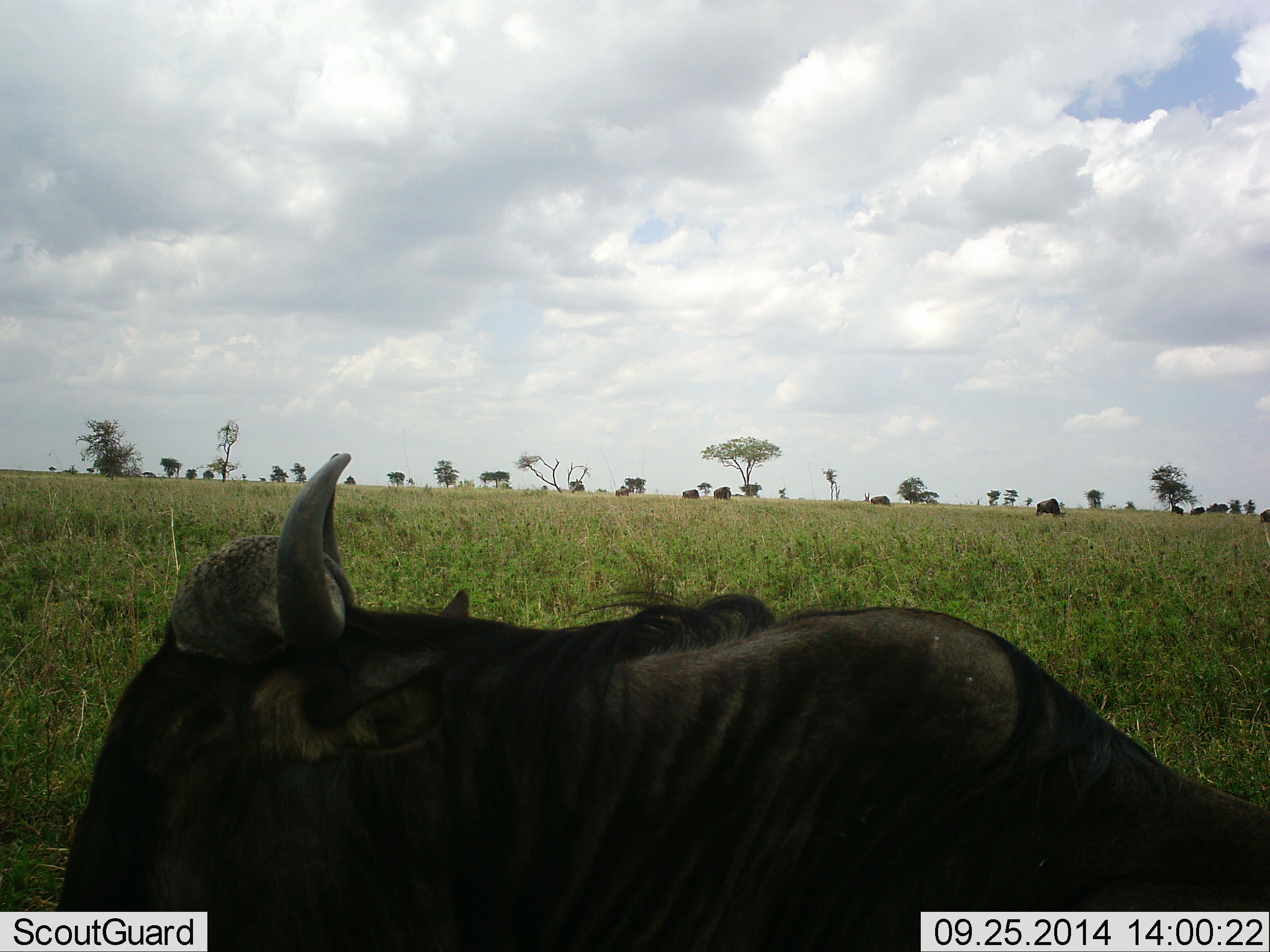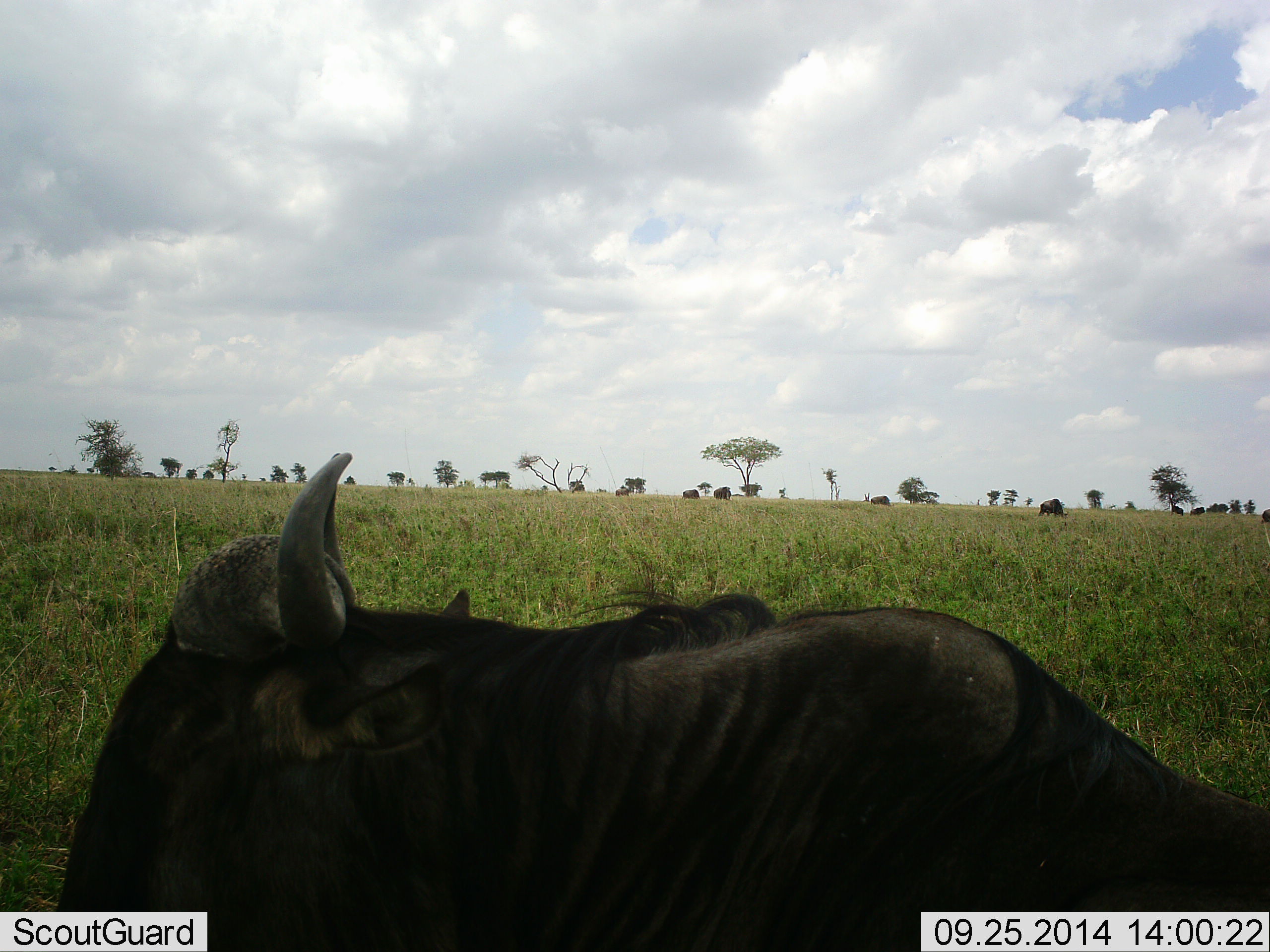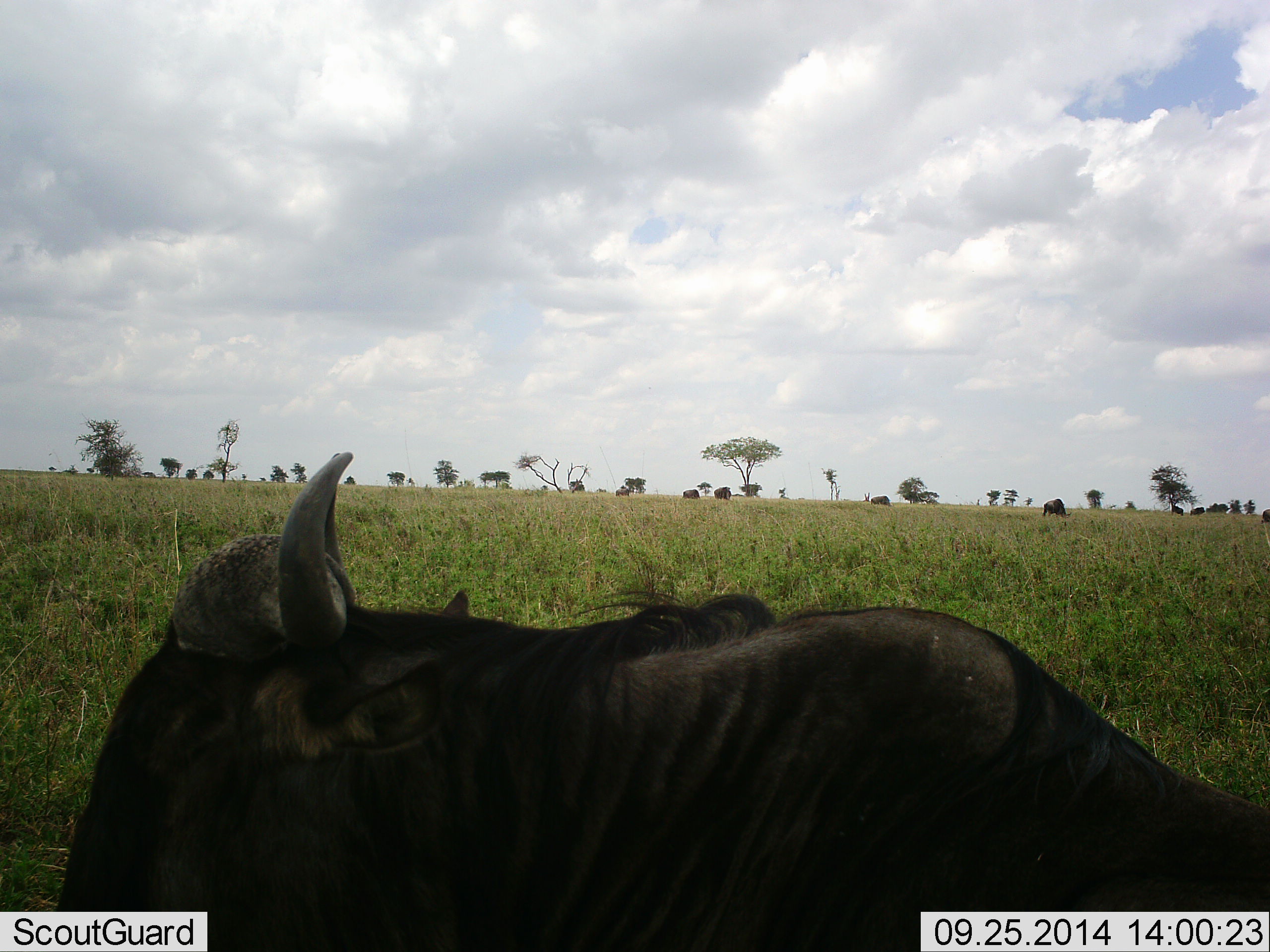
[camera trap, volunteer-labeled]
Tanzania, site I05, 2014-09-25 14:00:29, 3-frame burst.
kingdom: Animalia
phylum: Chordata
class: Mammalia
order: Artiodactyla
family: Bovidae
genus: Connochaetes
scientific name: Connochaetes taurinus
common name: blue wildebeest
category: wildebeest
Wildebeest (blue wildebeest) (Connochaetes taurinus), count 8. Behavior (volunteer vote fractions): standing 50%, resting 70%, moving 20%, interacting 0%. Young present (vote fraction): 0%. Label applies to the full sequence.